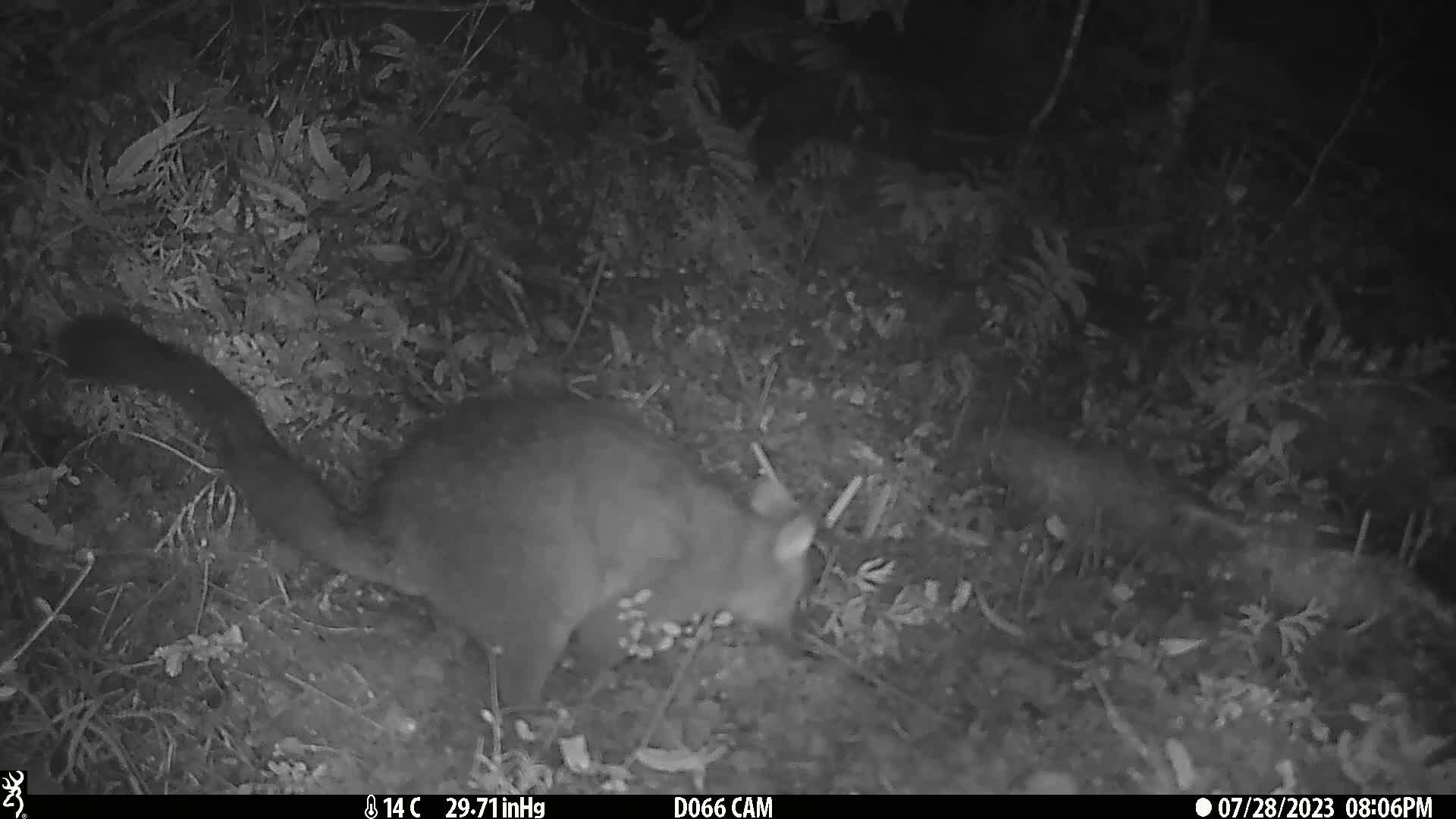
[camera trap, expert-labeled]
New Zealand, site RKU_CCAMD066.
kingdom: Animalia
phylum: Chordata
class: Mammalia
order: Diprotodontia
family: Phalangeridae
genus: Trichosurus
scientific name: Trichosurus vulpecula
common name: common brushtail possum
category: possum